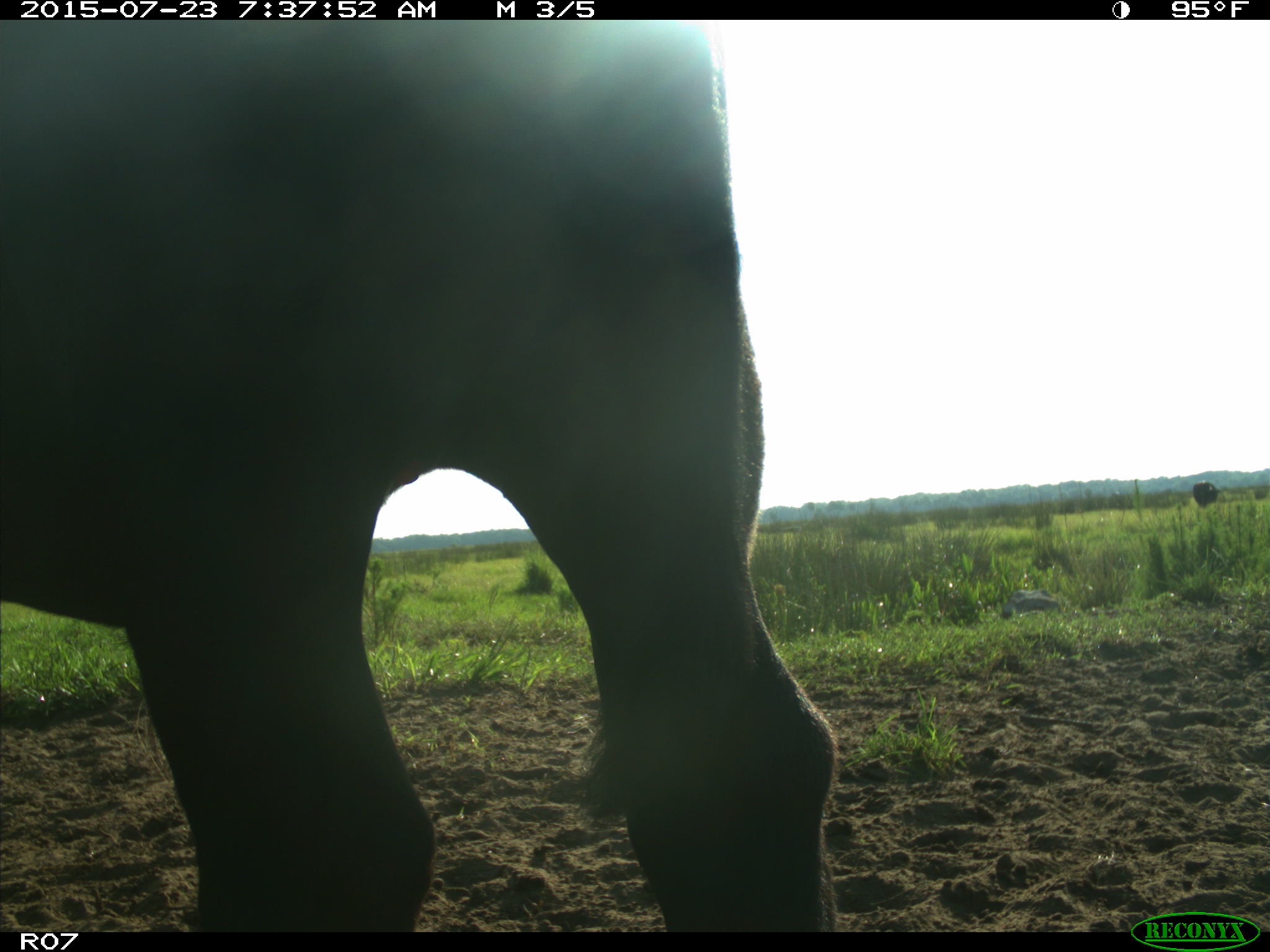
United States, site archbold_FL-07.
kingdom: Animalia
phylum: Chordata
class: Mammalia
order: Artiodactyla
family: Bovidae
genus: Bos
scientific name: Bos taurus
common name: domestic cow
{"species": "Bos taurus (domestic cow)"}